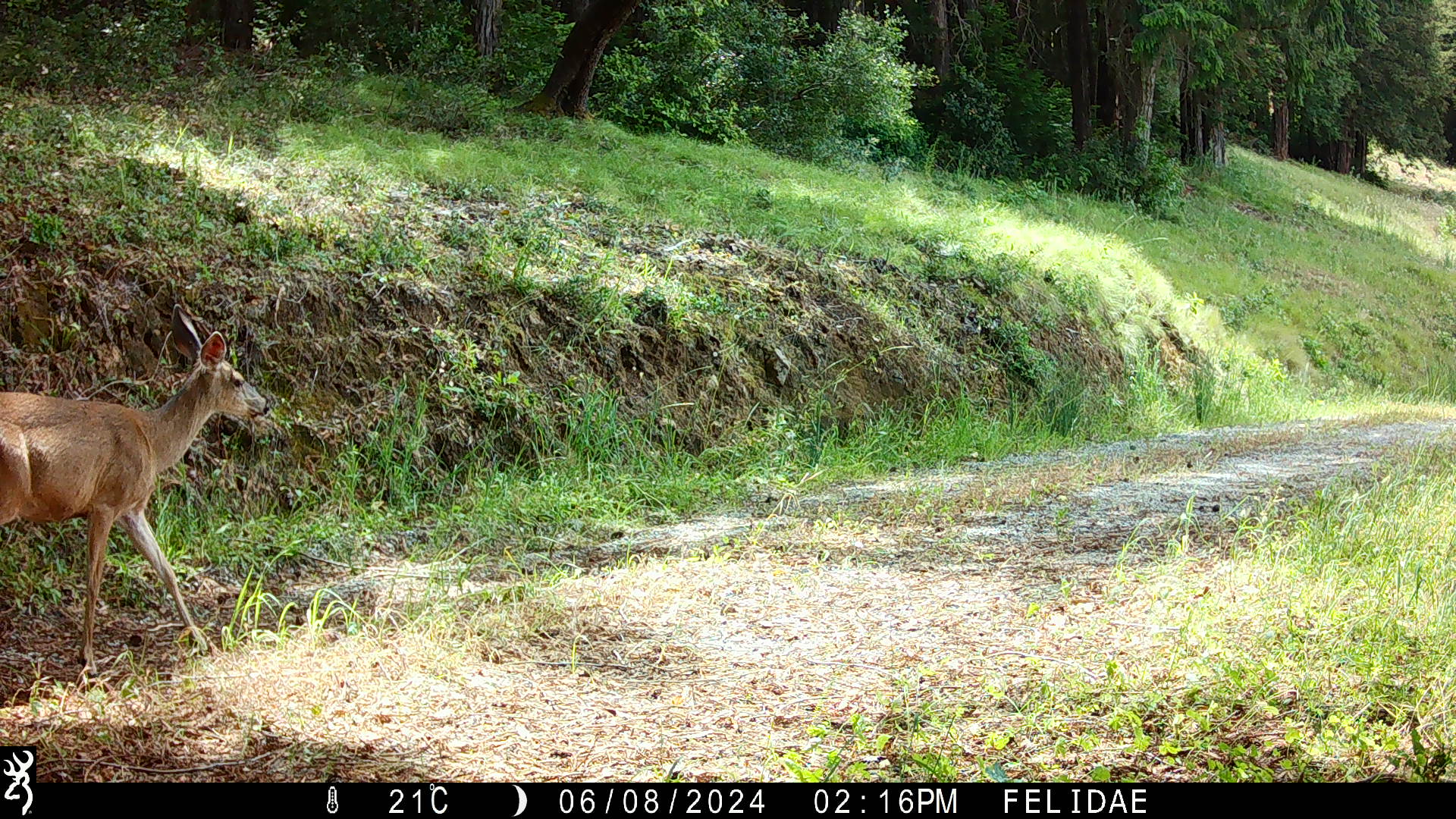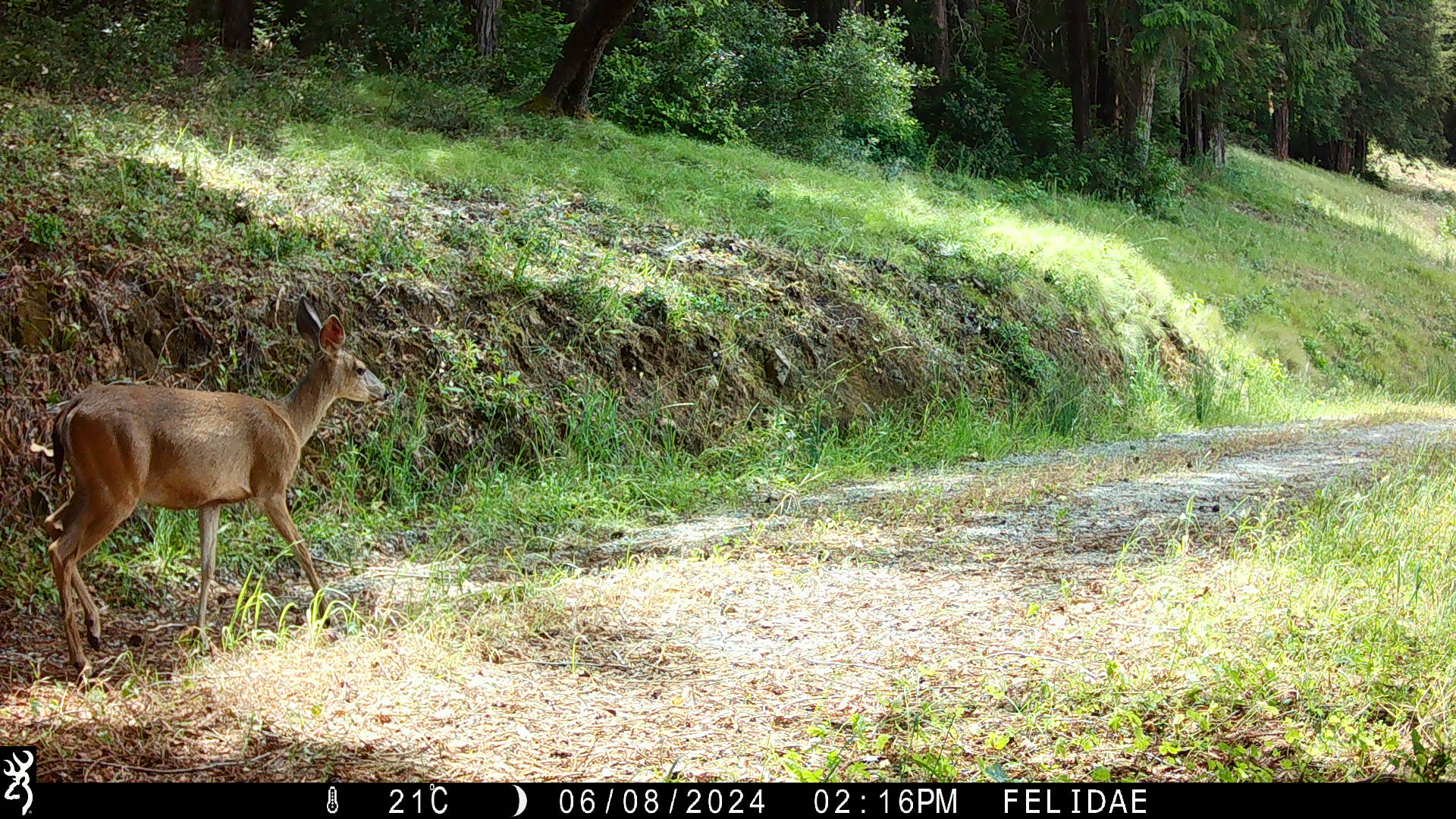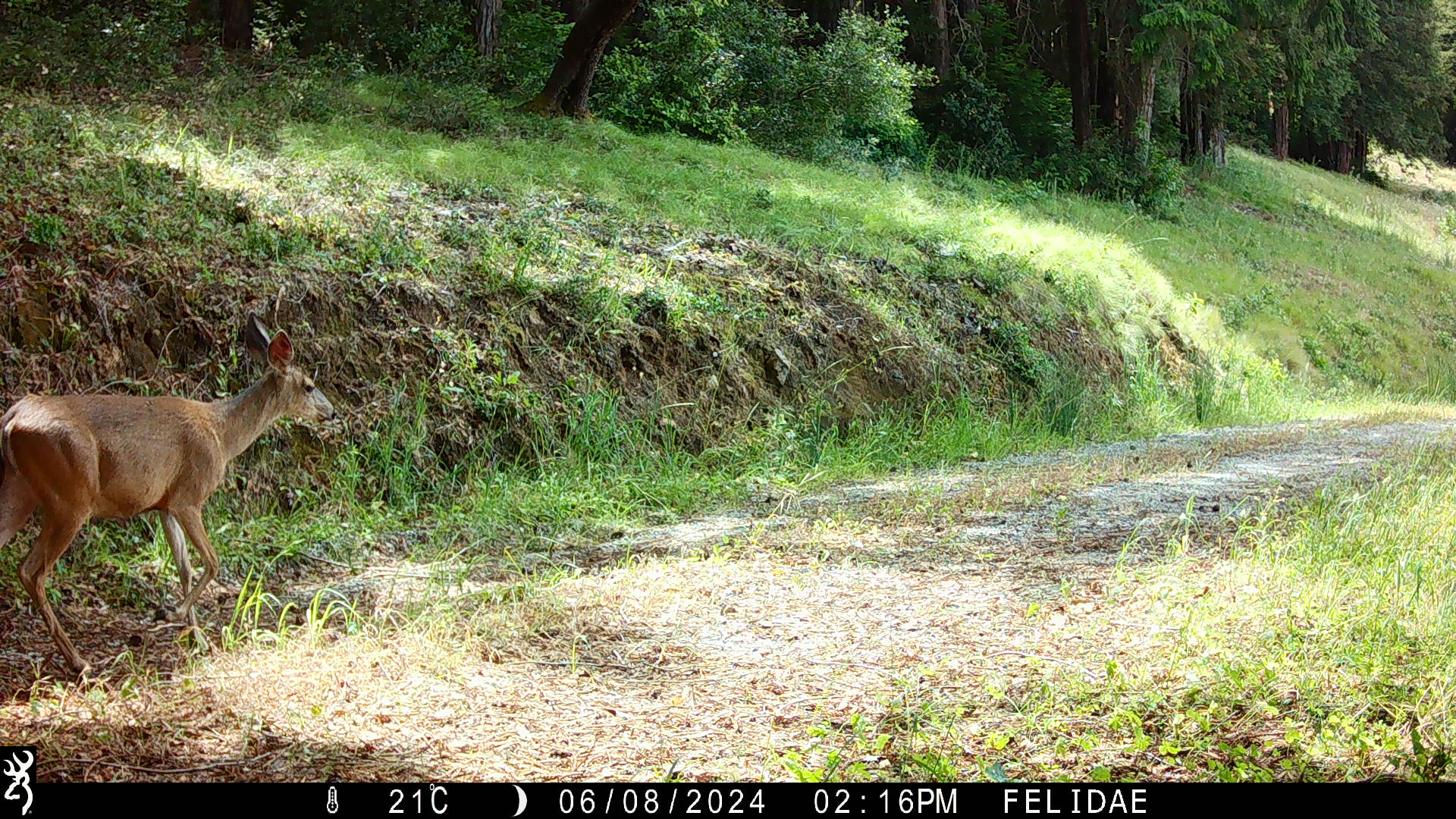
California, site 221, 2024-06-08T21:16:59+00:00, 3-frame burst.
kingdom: Animalia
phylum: Chordata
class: Mammalia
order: Artiodactyla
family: Cervidae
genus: Odocoileus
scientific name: Odocoileus hemionus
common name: mule deer